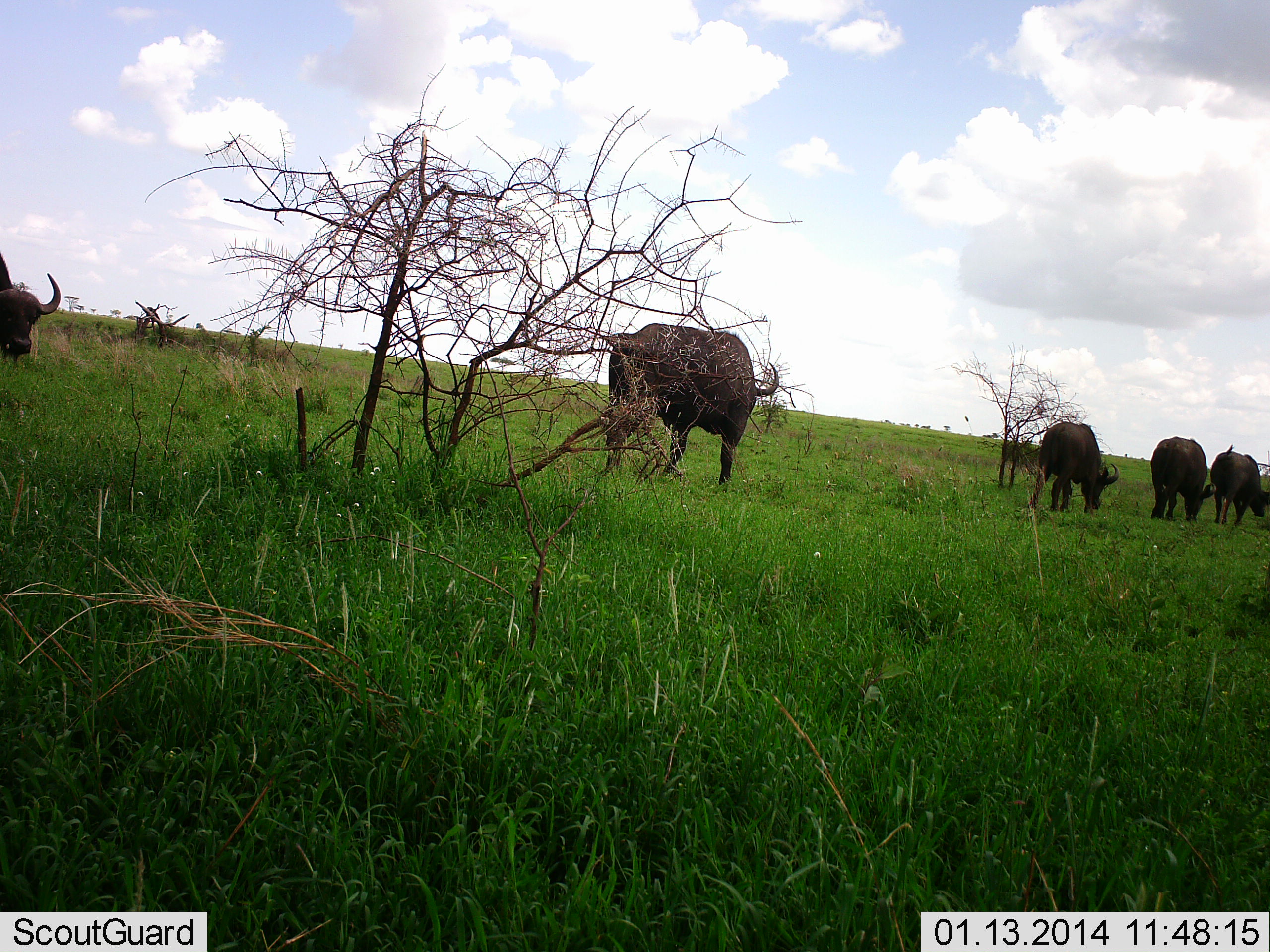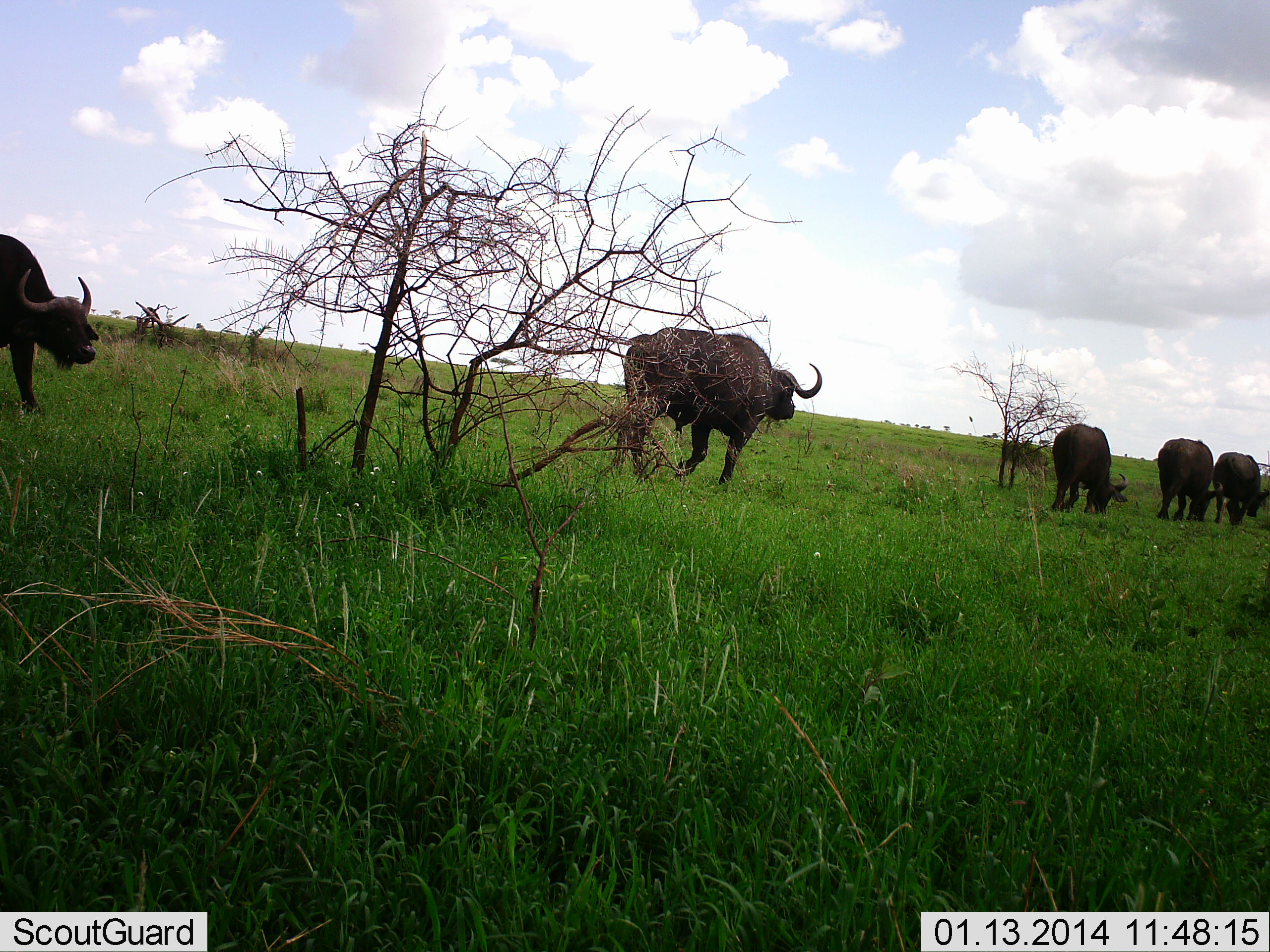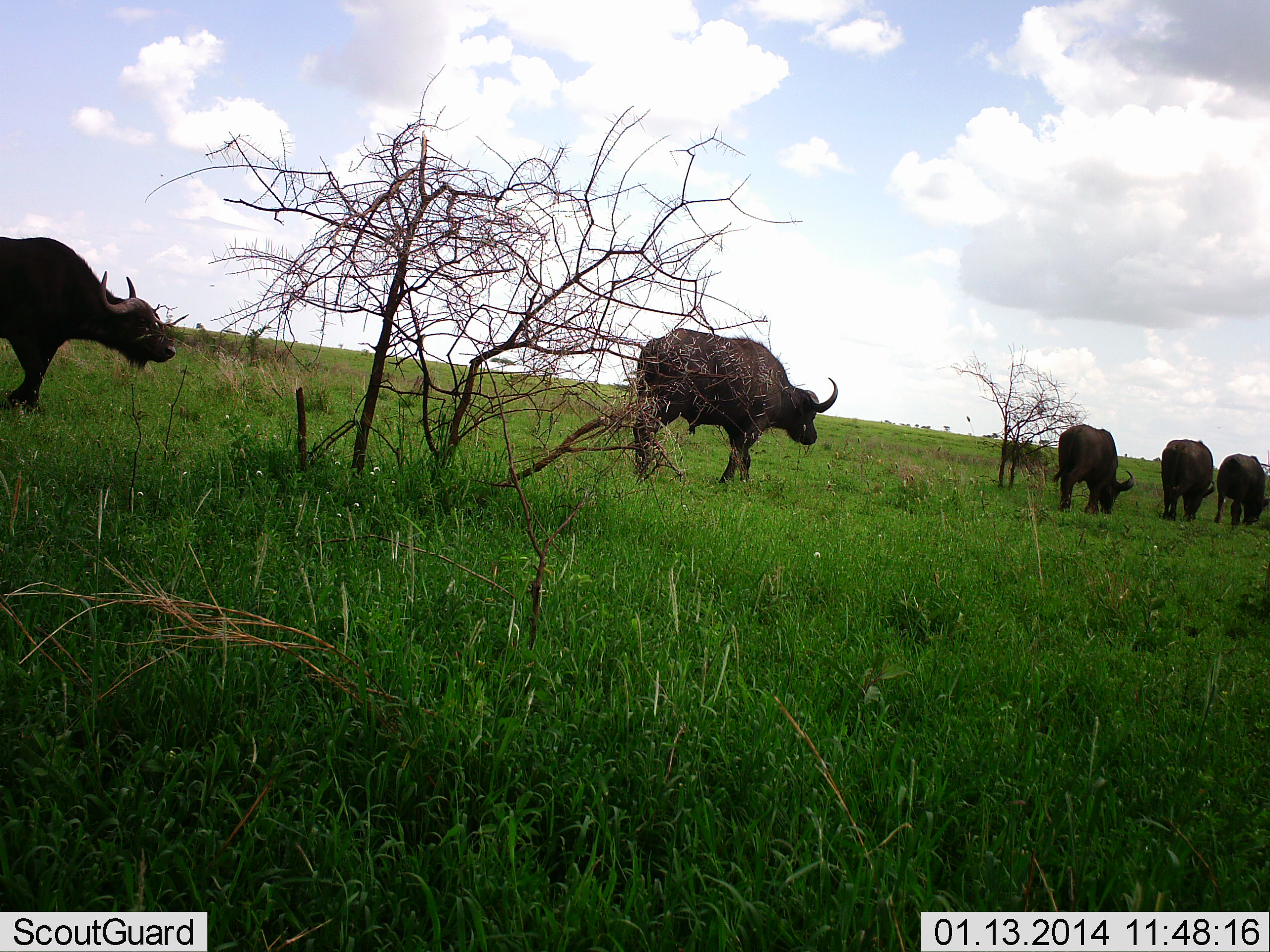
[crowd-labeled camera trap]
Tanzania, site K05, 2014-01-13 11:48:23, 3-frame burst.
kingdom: Animalia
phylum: Chordata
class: Mammalia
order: Artiodactyla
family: Bovidae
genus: Syncerus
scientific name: Syncerus caffer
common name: cape buffalo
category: buffalo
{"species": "buffalo (cape buffalo) (Syncerus caffer)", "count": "5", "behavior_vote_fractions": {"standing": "0%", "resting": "0%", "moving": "100%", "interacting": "0%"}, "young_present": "0%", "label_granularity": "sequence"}